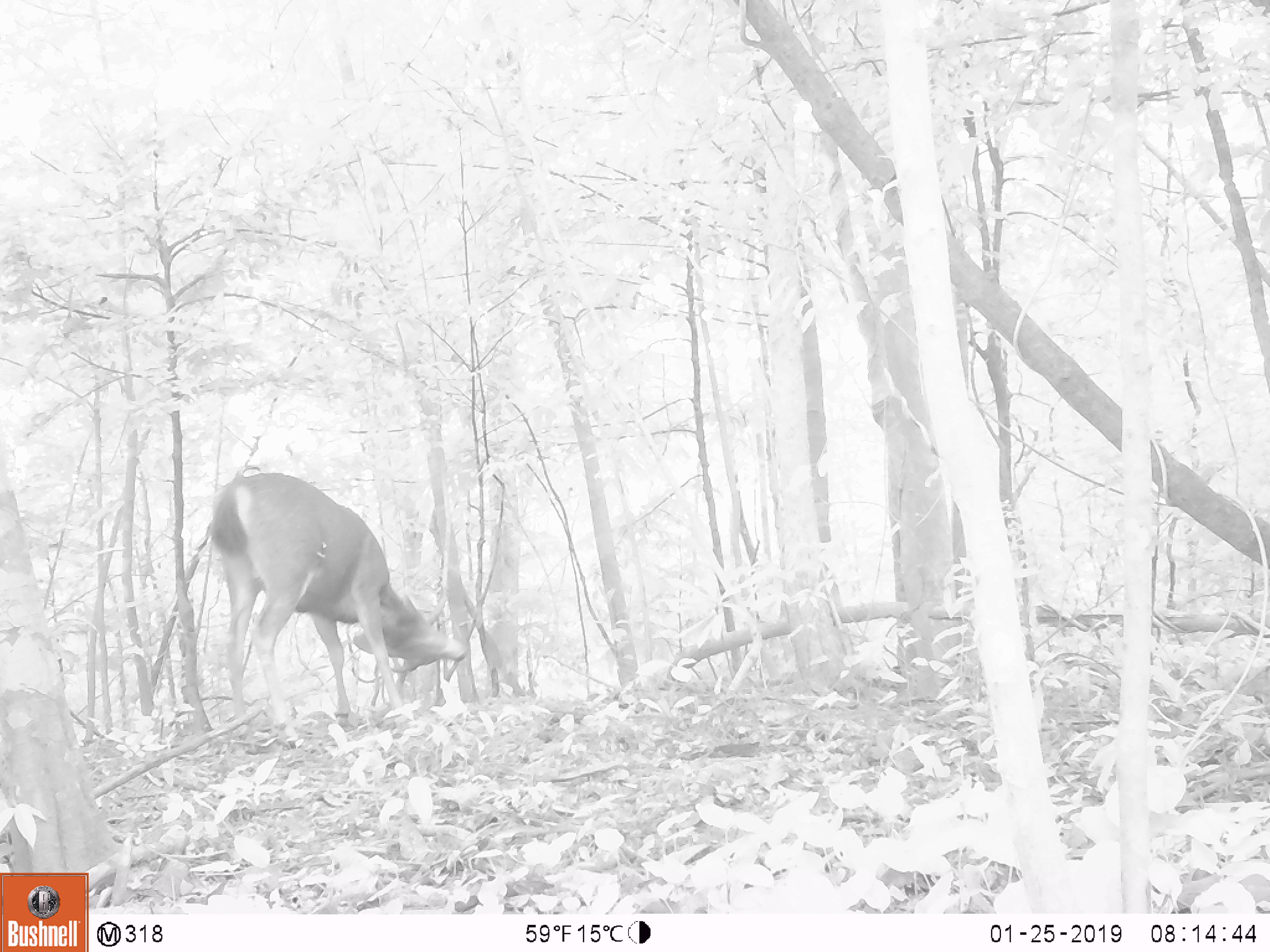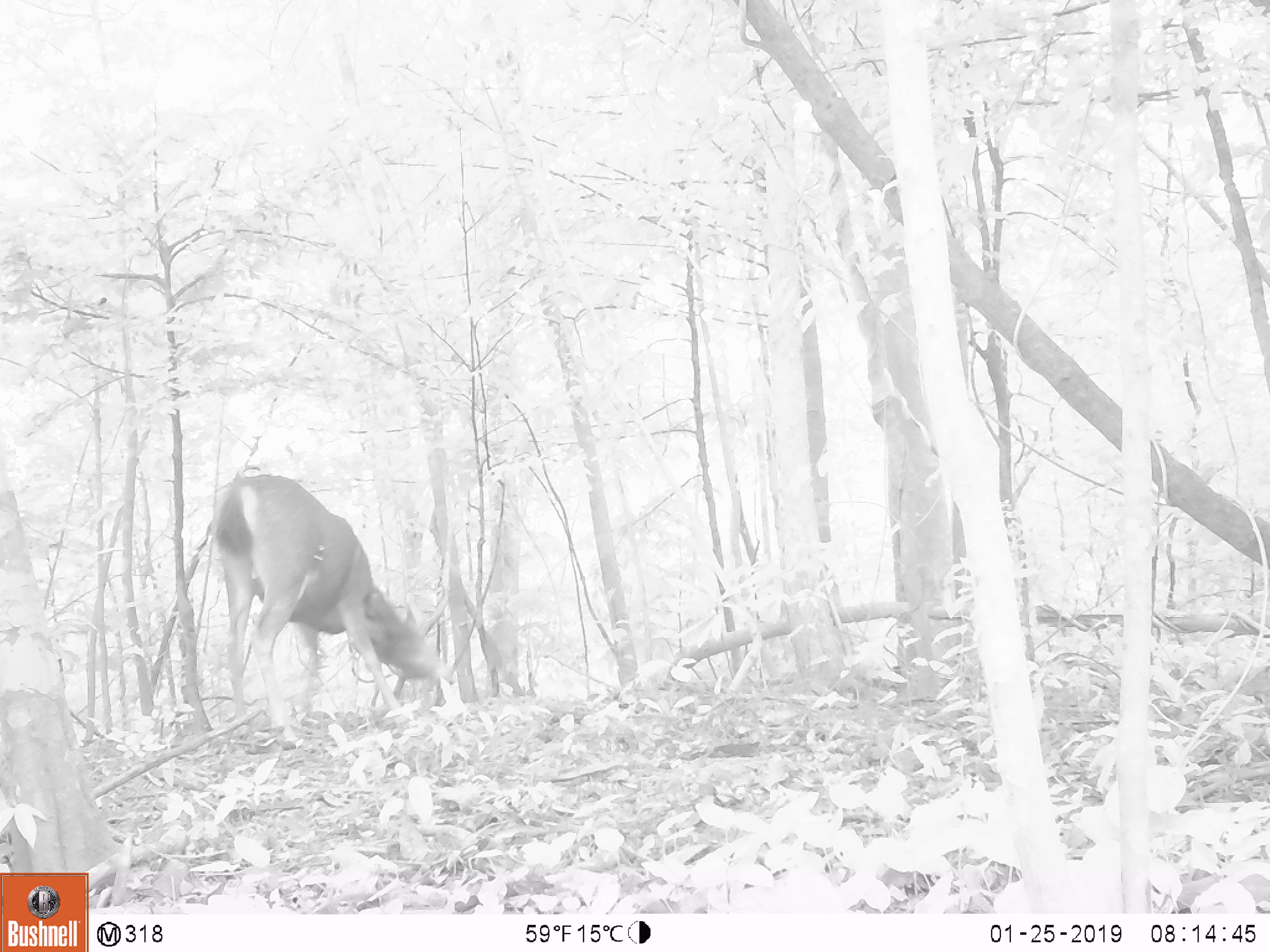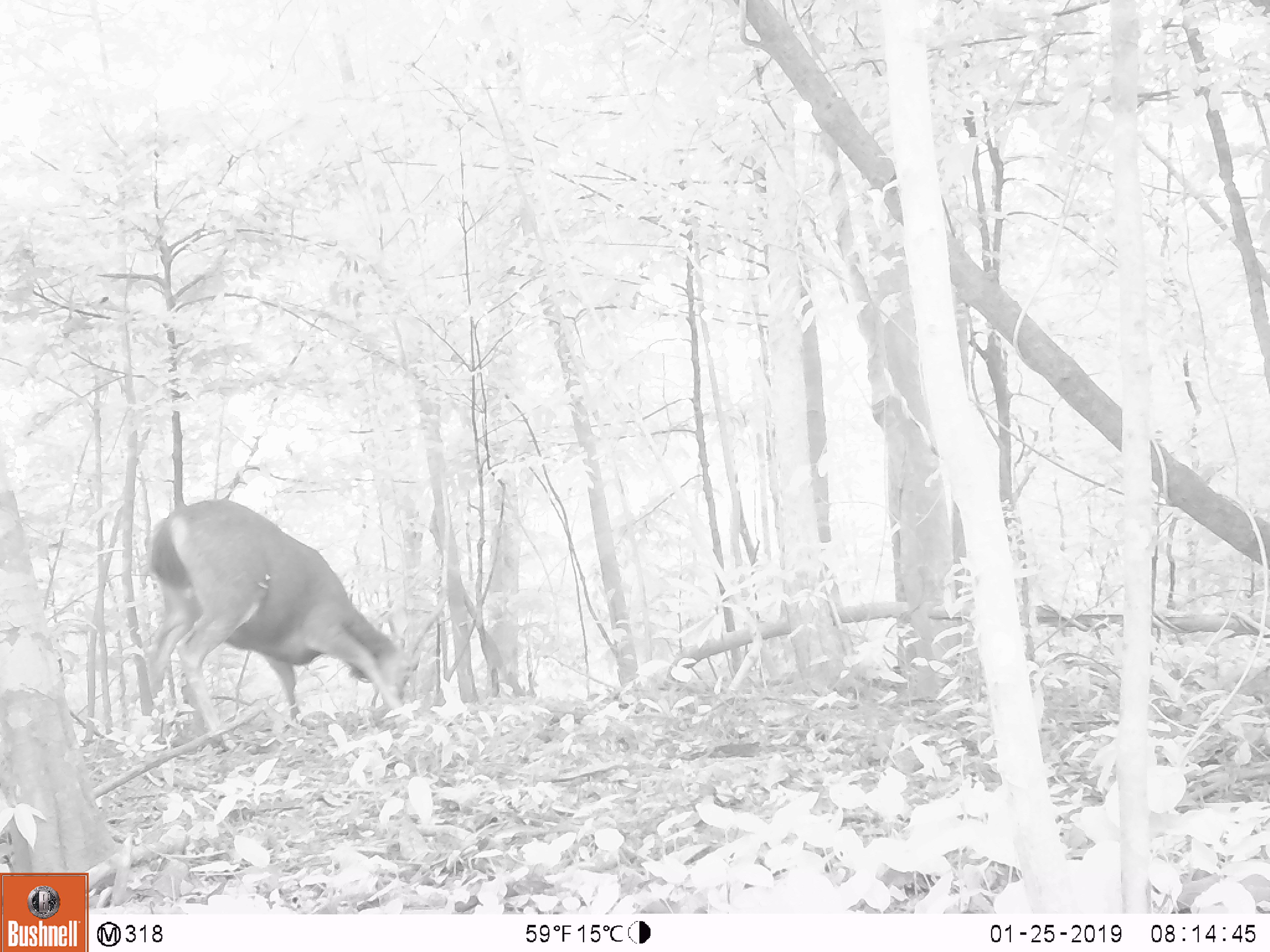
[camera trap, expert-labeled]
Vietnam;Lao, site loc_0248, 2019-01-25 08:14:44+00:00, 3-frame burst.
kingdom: Animalia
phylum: Chordata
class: Mammalia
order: Artiodactyla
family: Cervidae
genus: Rusa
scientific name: Rusa unicolor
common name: sambar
Sambar (Rusa unicolor). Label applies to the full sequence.